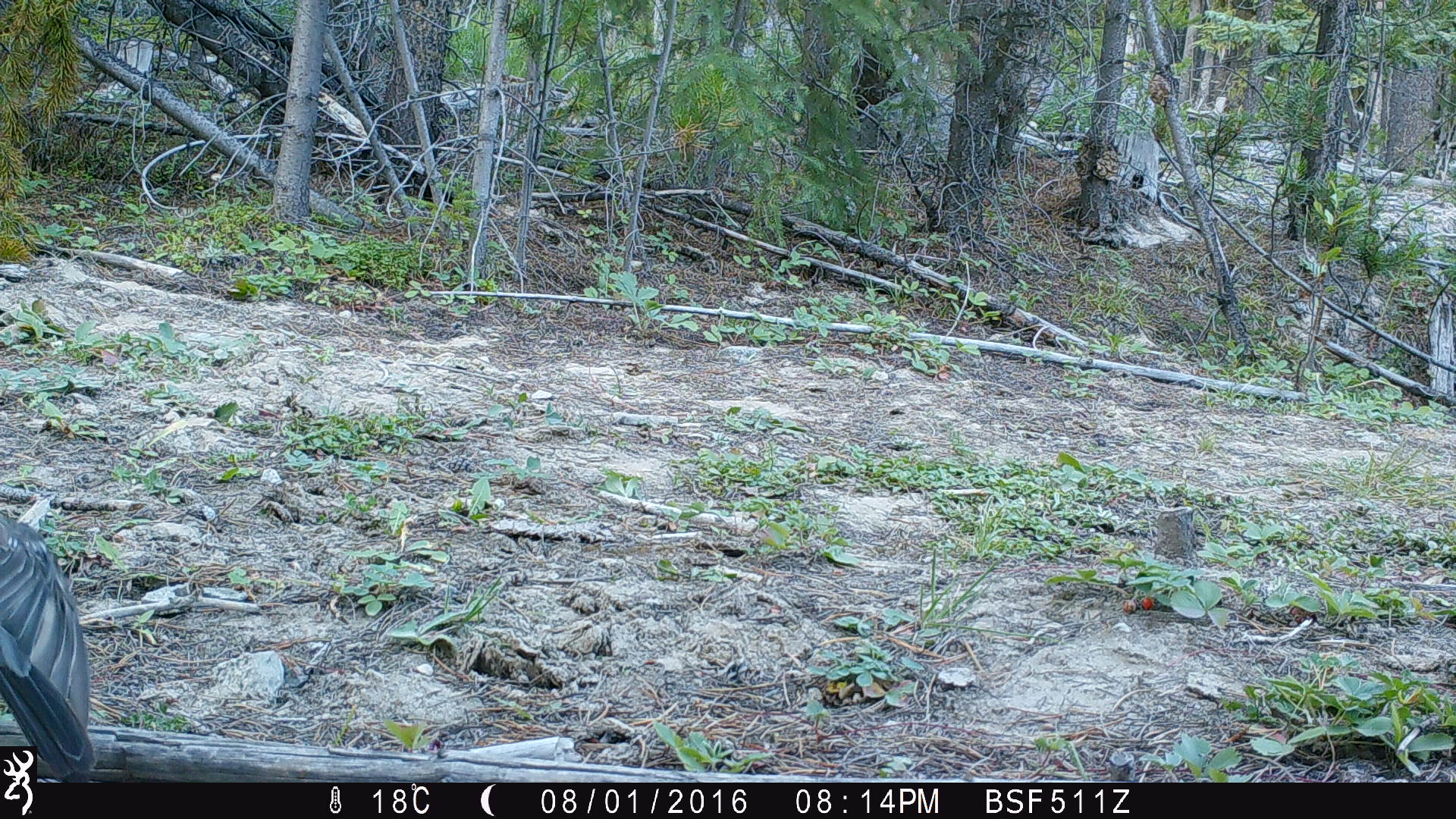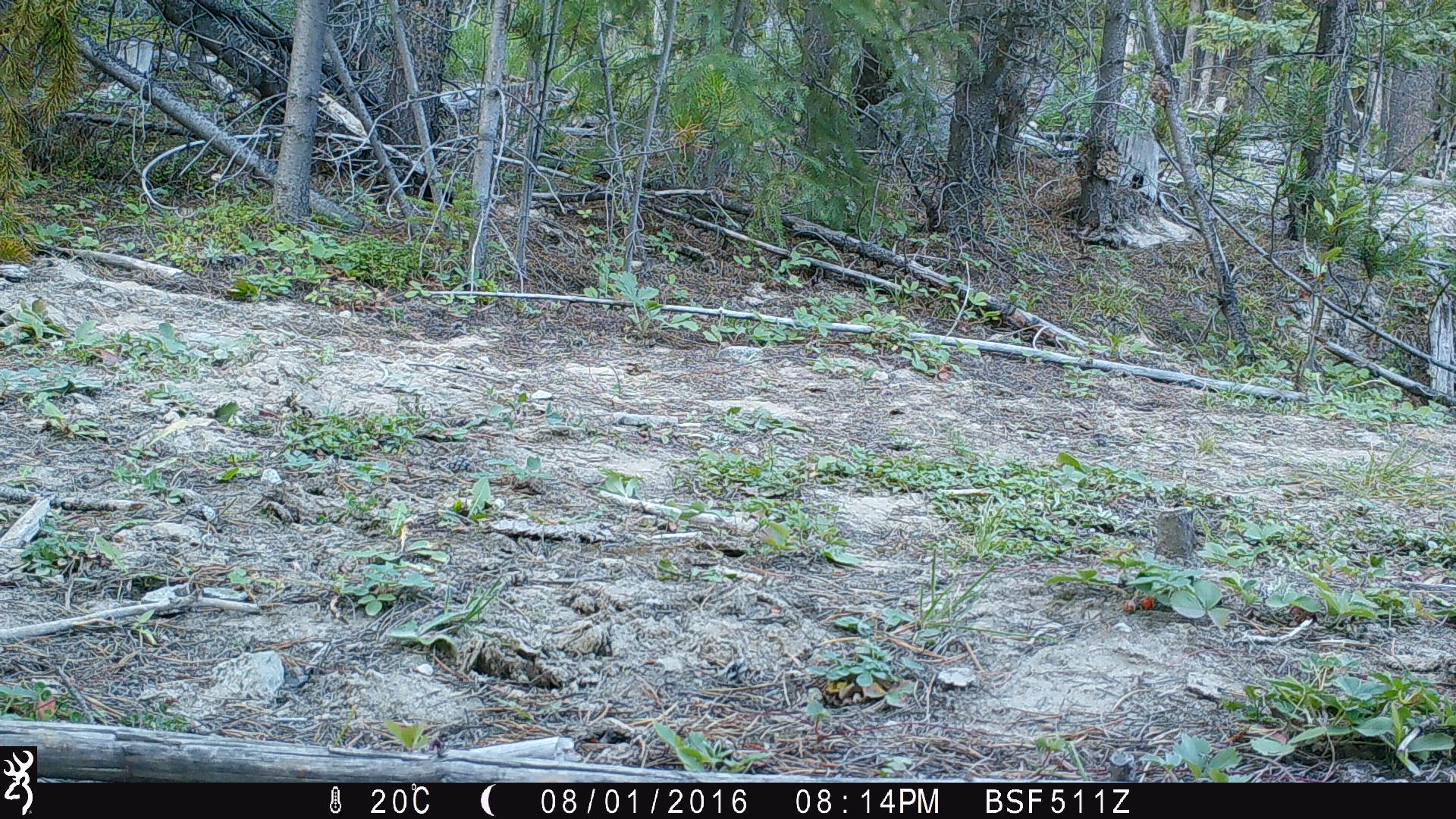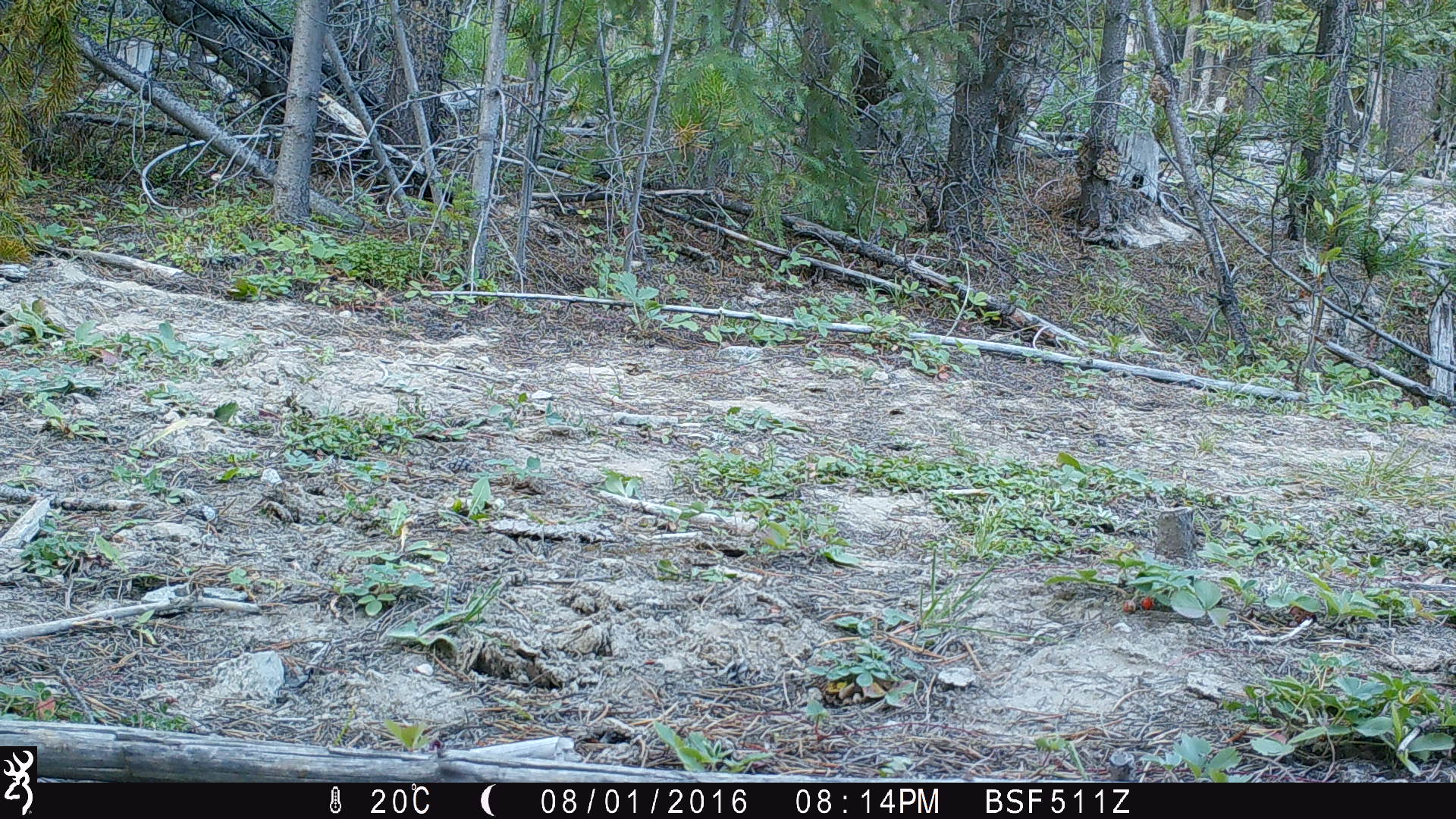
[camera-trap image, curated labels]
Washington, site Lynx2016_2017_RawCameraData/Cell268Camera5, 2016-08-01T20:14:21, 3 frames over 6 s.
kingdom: Animalia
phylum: Chordata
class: Aves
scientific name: Aves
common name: birds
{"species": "Aves (birds)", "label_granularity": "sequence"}